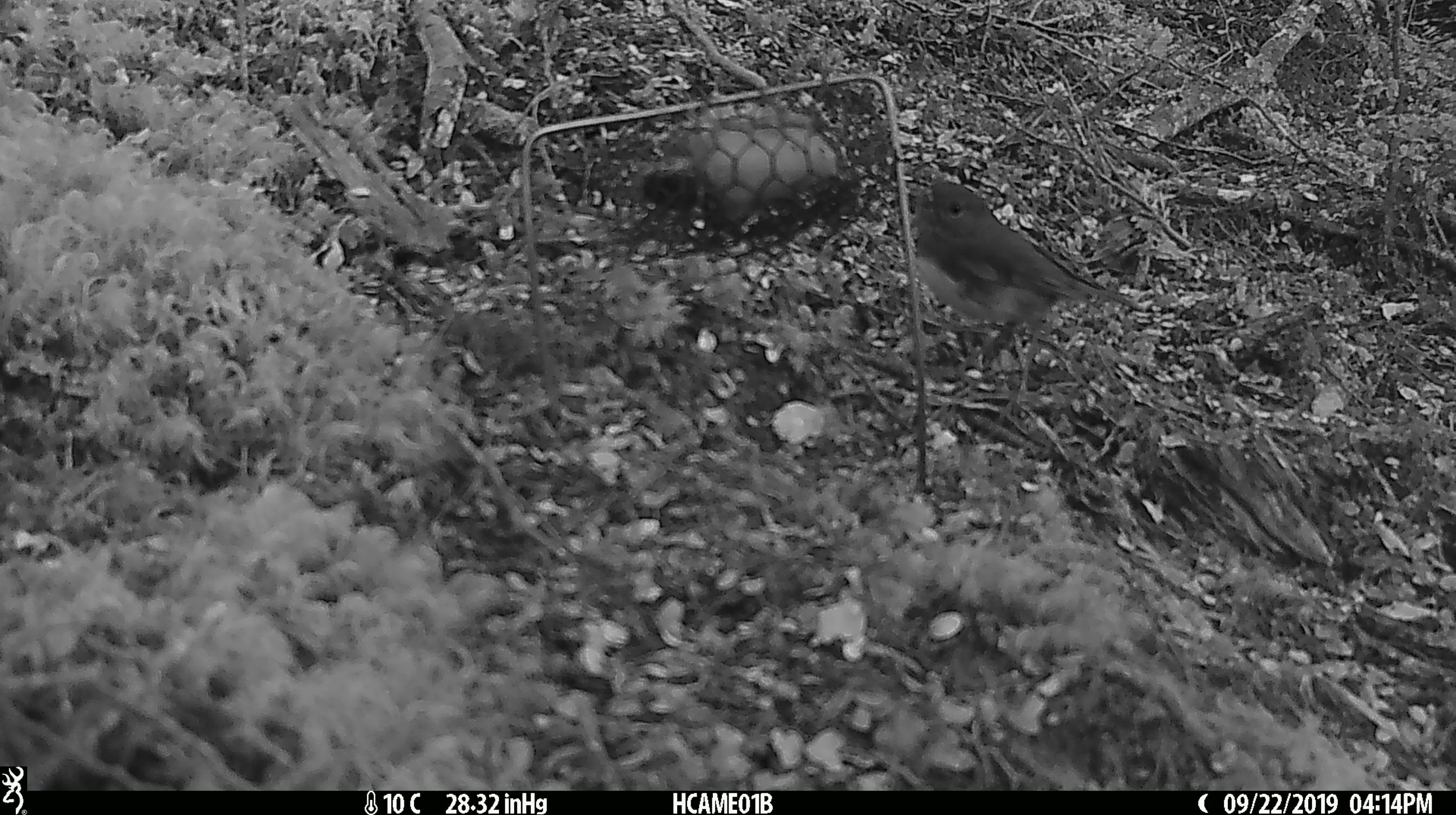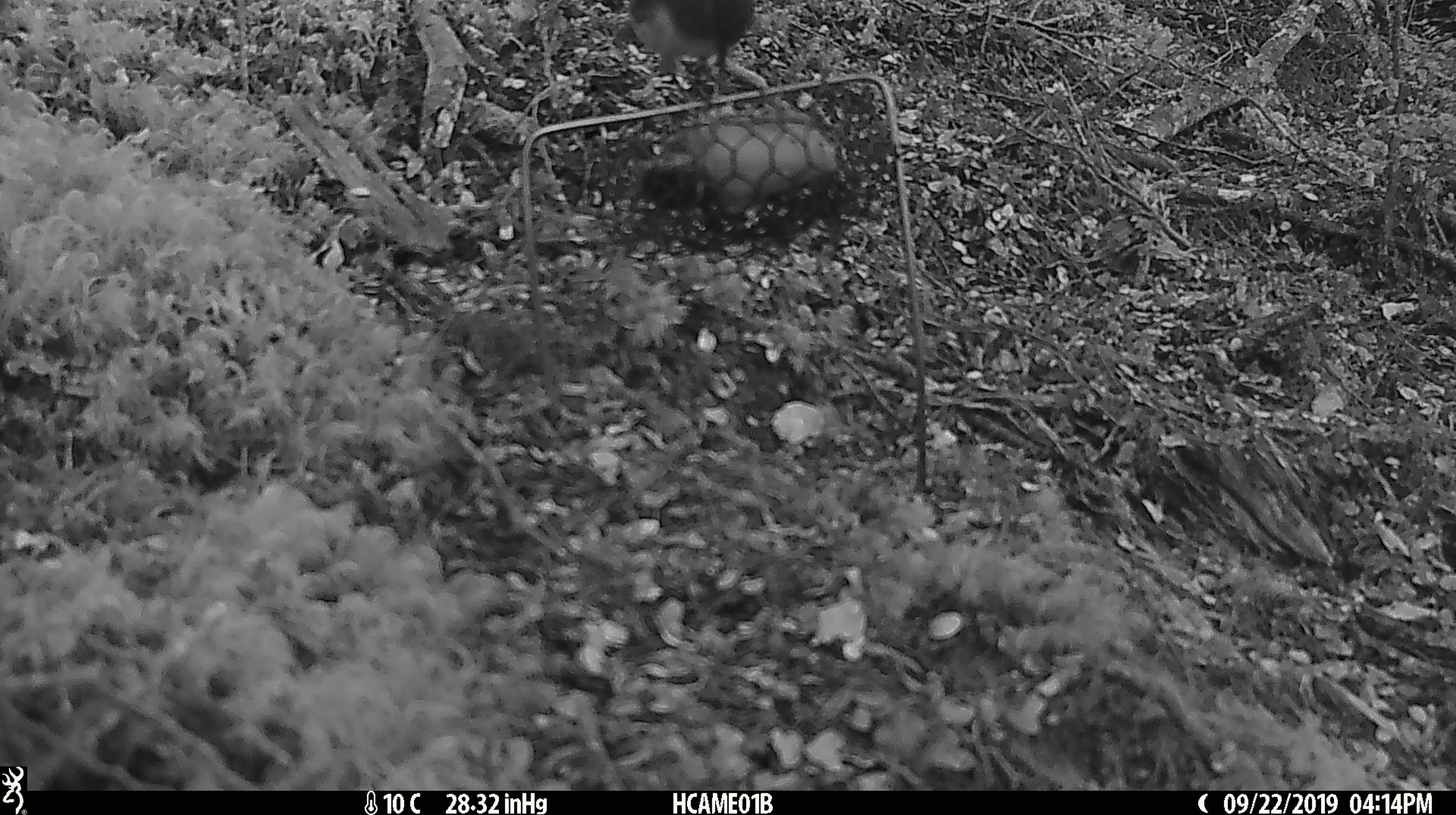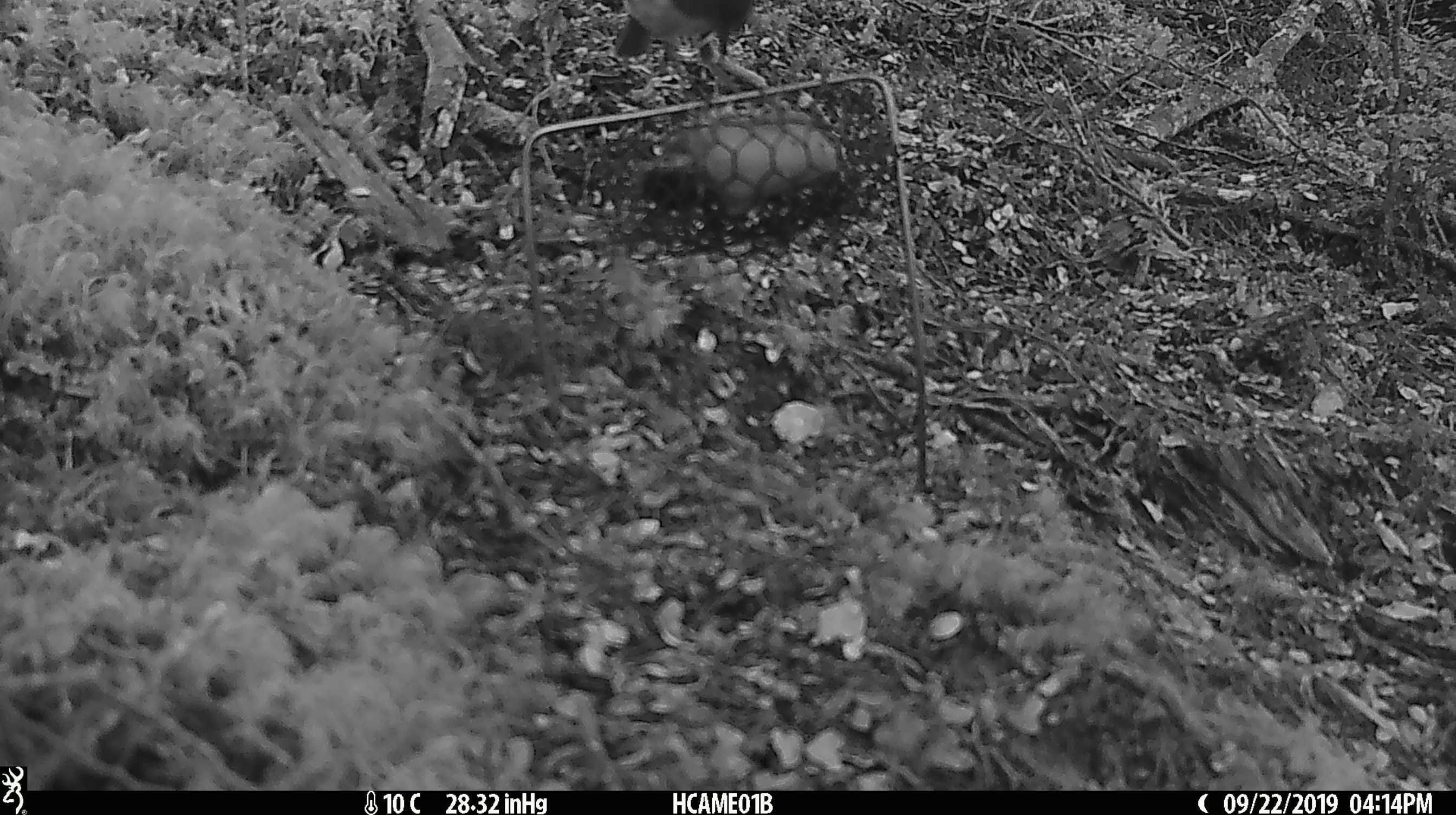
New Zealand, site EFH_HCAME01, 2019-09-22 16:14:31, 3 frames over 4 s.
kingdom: Animalia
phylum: Chordata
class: Aves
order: Passeriformes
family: Petroicidae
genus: Petroica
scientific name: Petroica australis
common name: new zealand robin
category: robin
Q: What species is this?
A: Robin (new zealand robin) (Petroica australis).